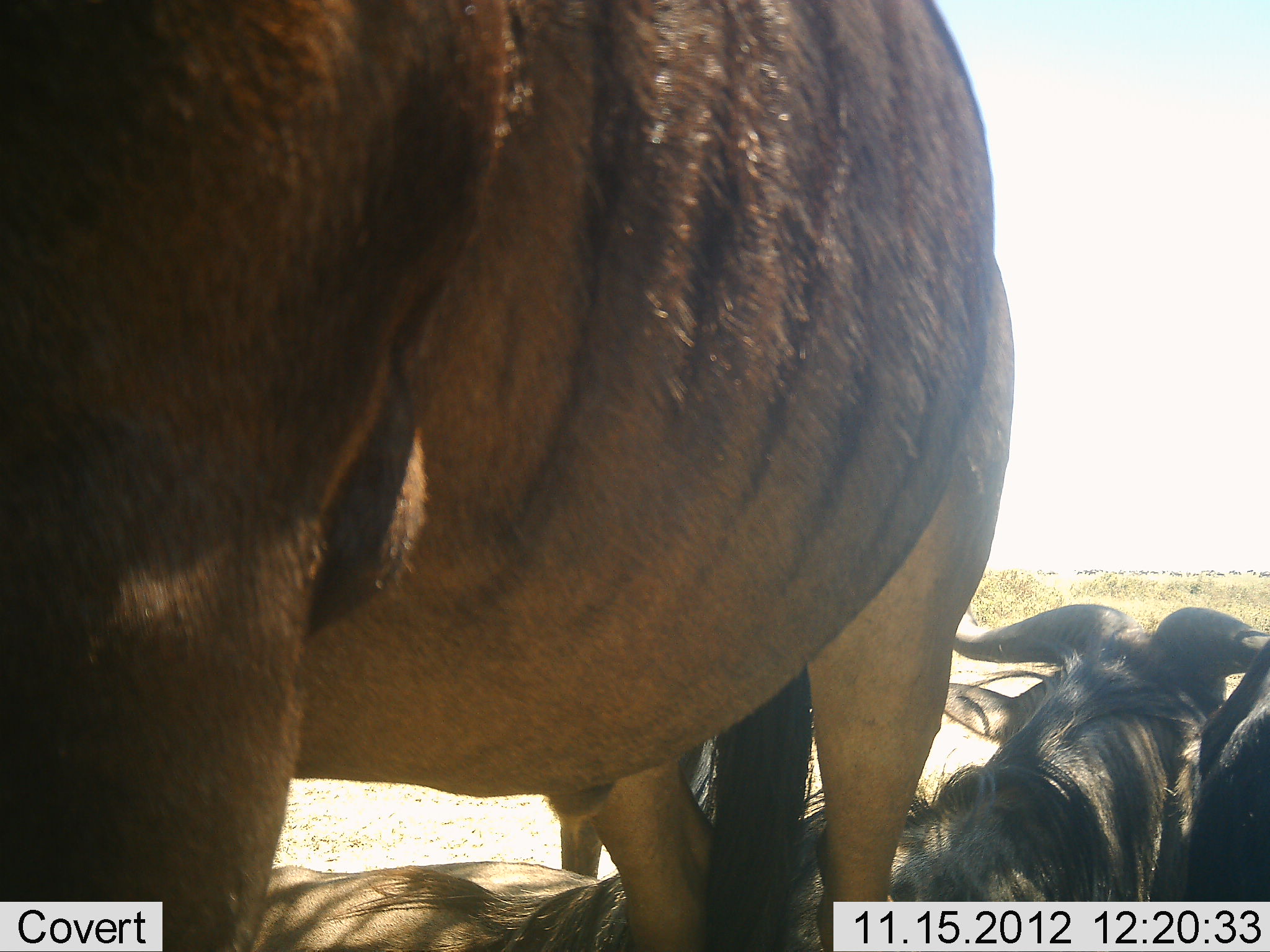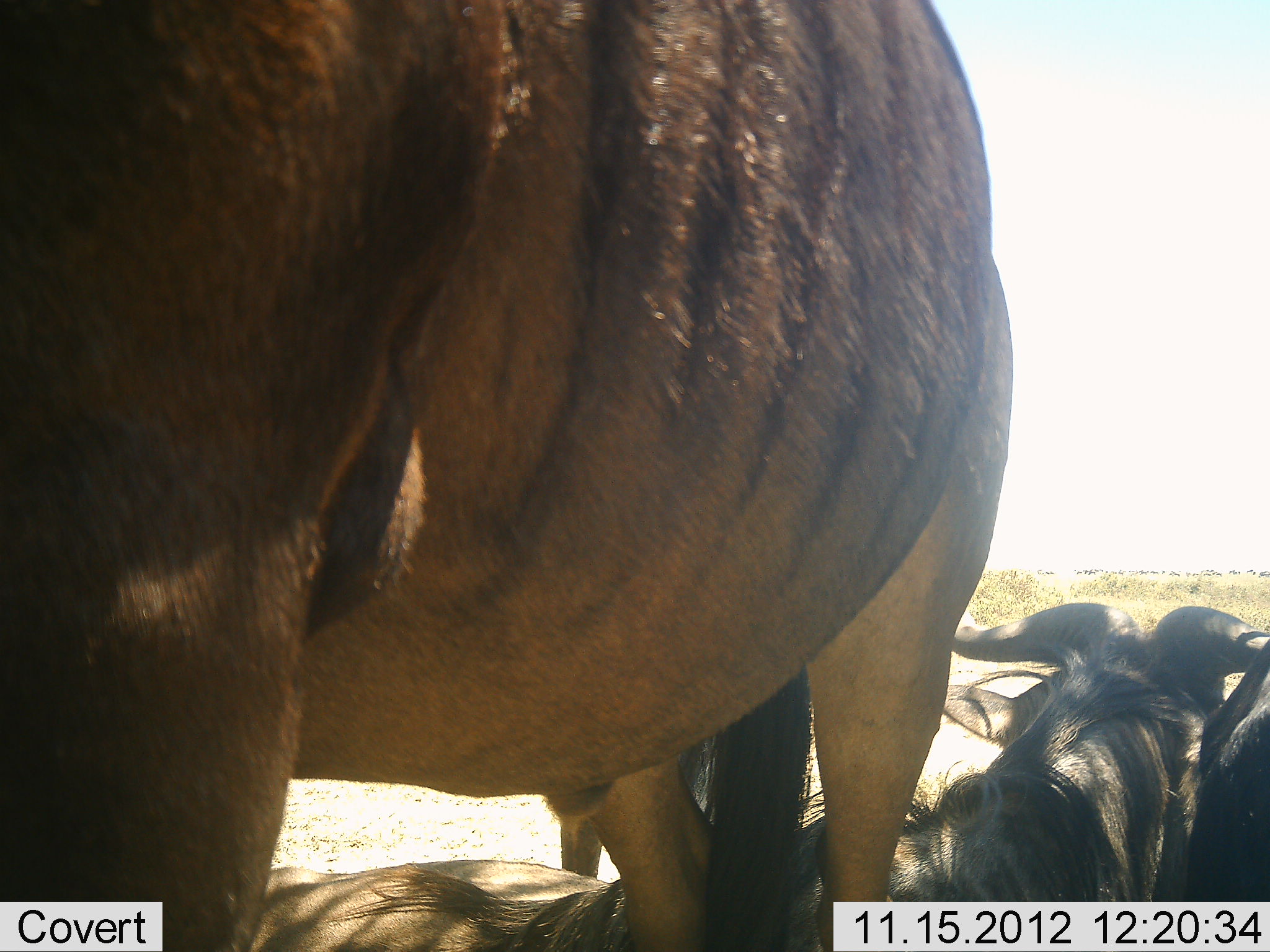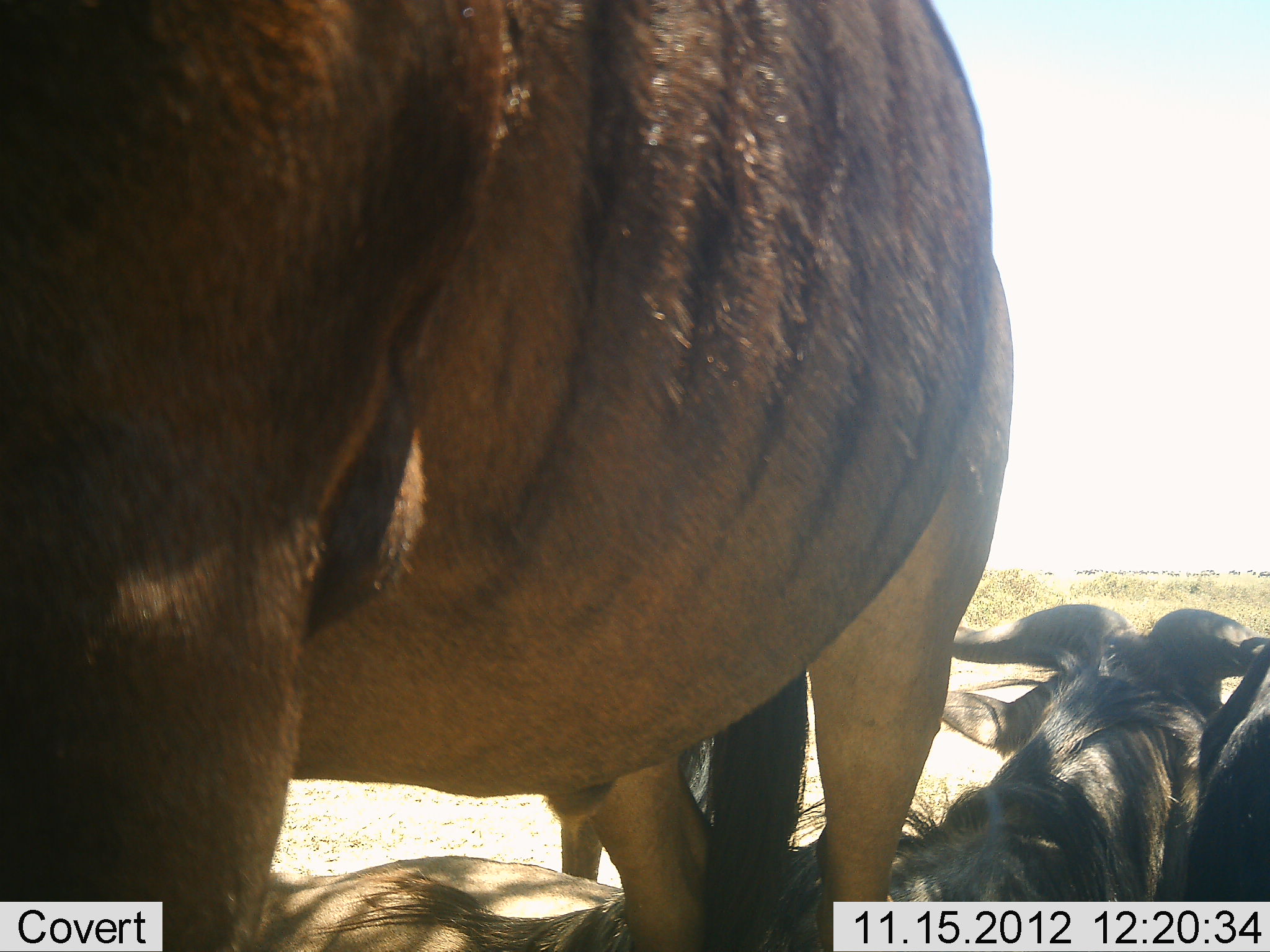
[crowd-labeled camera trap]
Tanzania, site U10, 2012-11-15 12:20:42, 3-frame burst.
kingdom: Animalia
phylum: Chordata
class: Mammalia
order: Artiodactyla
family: Bovidae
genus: Connochaetes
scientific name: Connochaetes taurinus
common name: blue wildebeest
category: wildebeest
Wildebeest (blue wildebeest) (Connochaetes taurinus), count 3. Behavior (volunteer vote fractions): standing 50%, resting 90%, moving 0%, interacting 10%. Young present (vote fraction): 0%. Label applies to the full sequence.